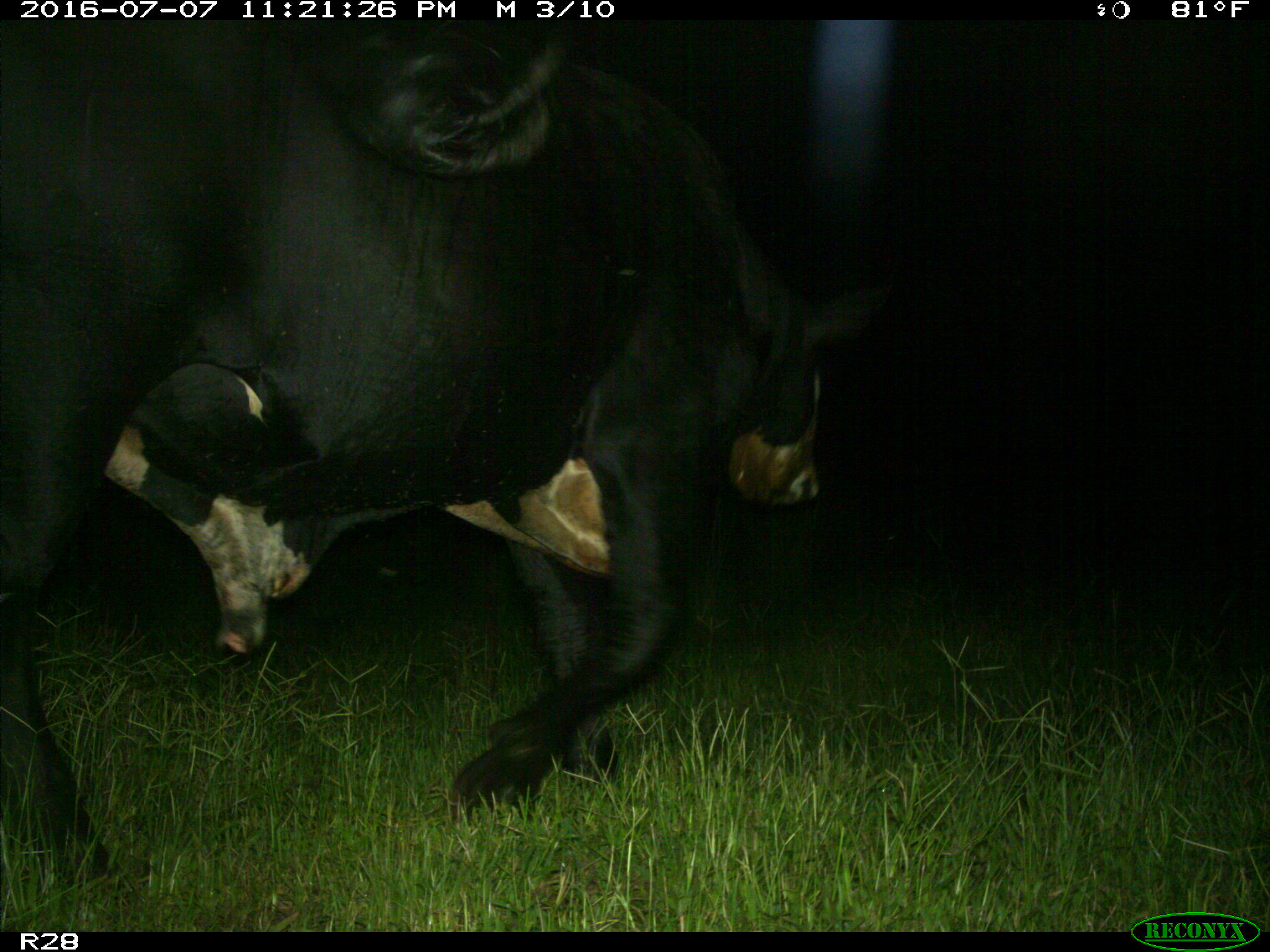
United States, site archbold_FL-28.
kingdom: Animalia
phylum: Chordata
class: Mammalia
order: Artiodactyla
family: Bovidae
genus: Bos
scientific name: Bos taurus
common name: domestic cow